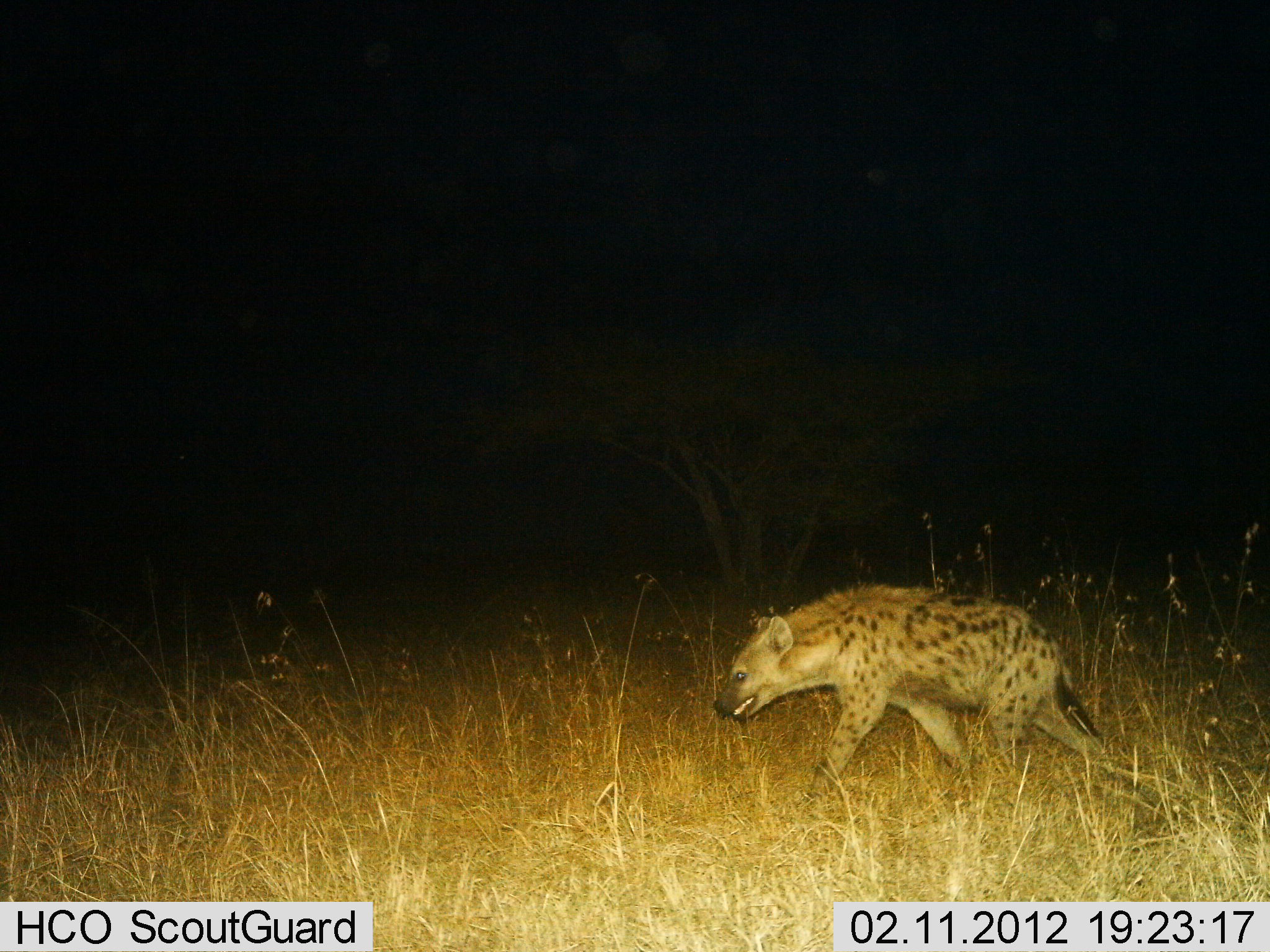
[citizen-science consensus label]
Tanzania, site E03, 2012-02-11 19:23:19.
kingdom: Animalia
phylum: Chordata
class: Mammalia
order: Carnivora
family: Hyaenidae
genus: Crocuta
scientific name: Crocuta crocuta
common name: spotted hyena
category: hyenaspotted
Hyenaspotted (spotted hyena) (Crocuta crocuta), count 1. Behavior (volunteer vote fractions): standing 4%, resting 0%, moving 96%, interacting 0%. Young present (vote fraction): 0%. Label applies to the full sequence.